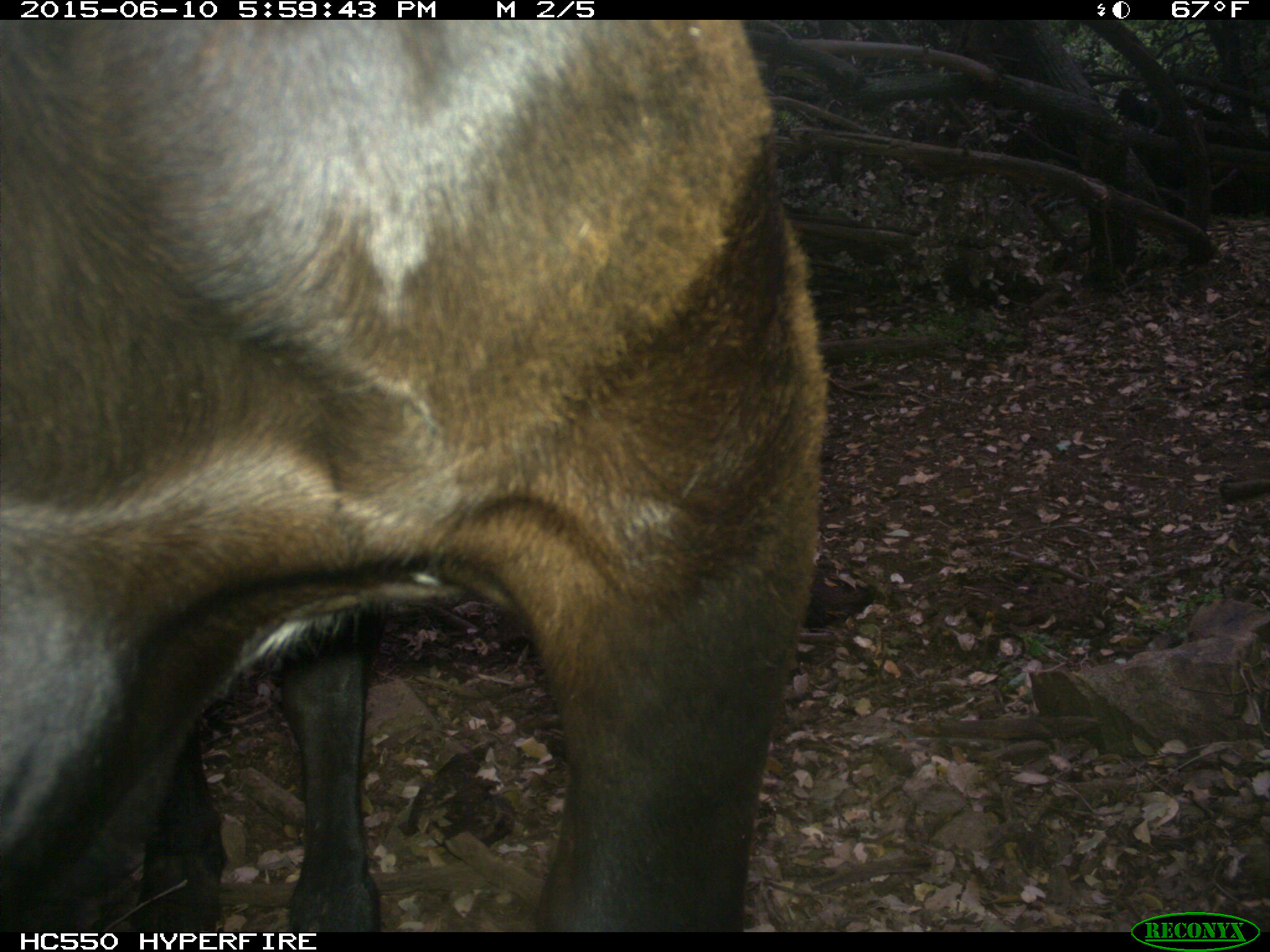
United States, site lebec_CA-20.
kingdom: Animalia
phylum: Chordata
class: Mammalia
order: Artiodactyla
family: Bovidae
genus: Bos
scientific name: Bos taurus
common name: domestic cow